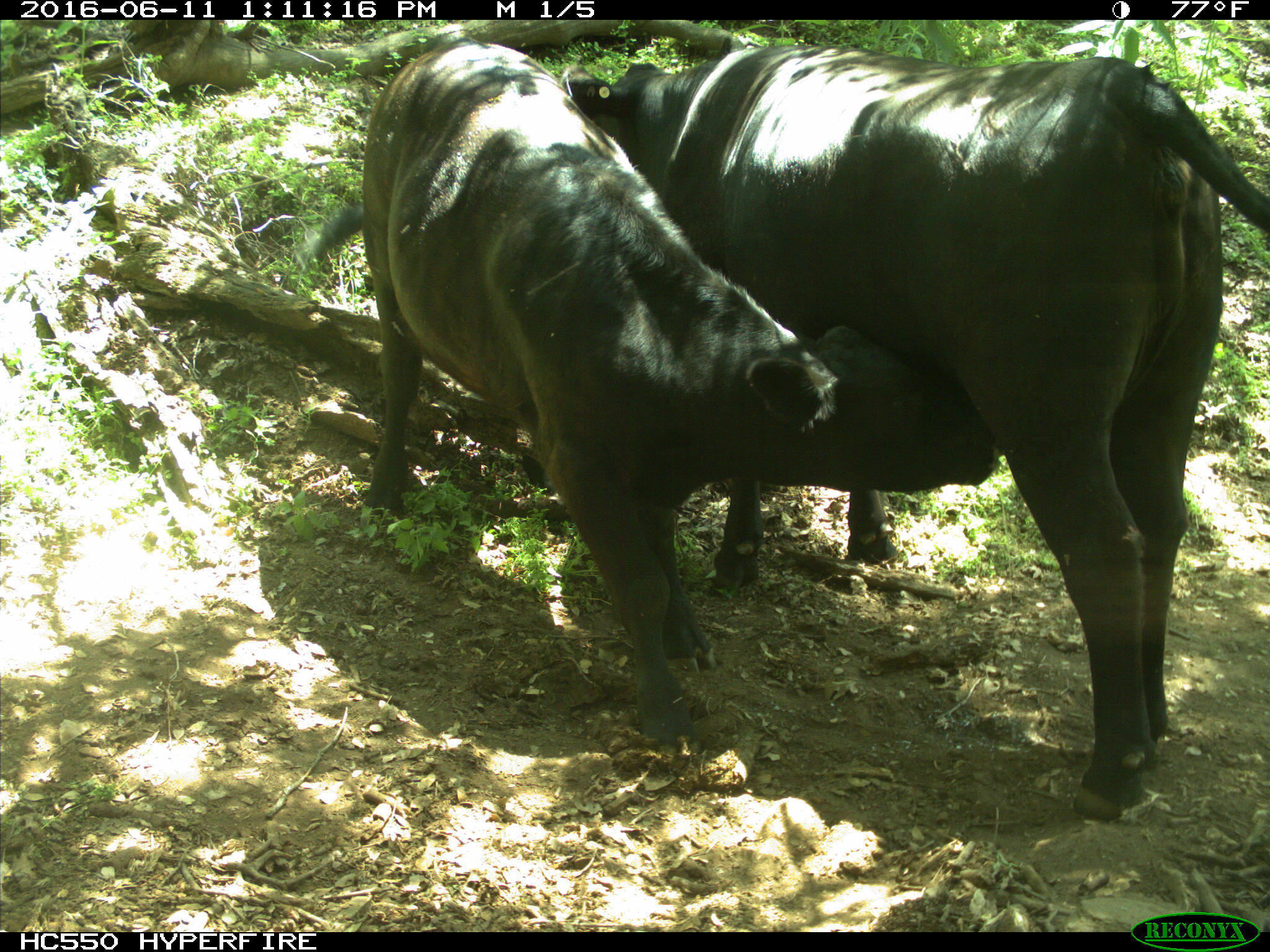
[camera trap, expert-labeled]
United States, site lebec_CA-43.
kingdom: Animalia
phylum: Chordata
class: Mammalia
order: Artiodactyla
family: Bovidae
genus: Bos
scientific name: Bos taurus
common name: domestic cow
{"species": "Bos taurus (domestic cow)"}